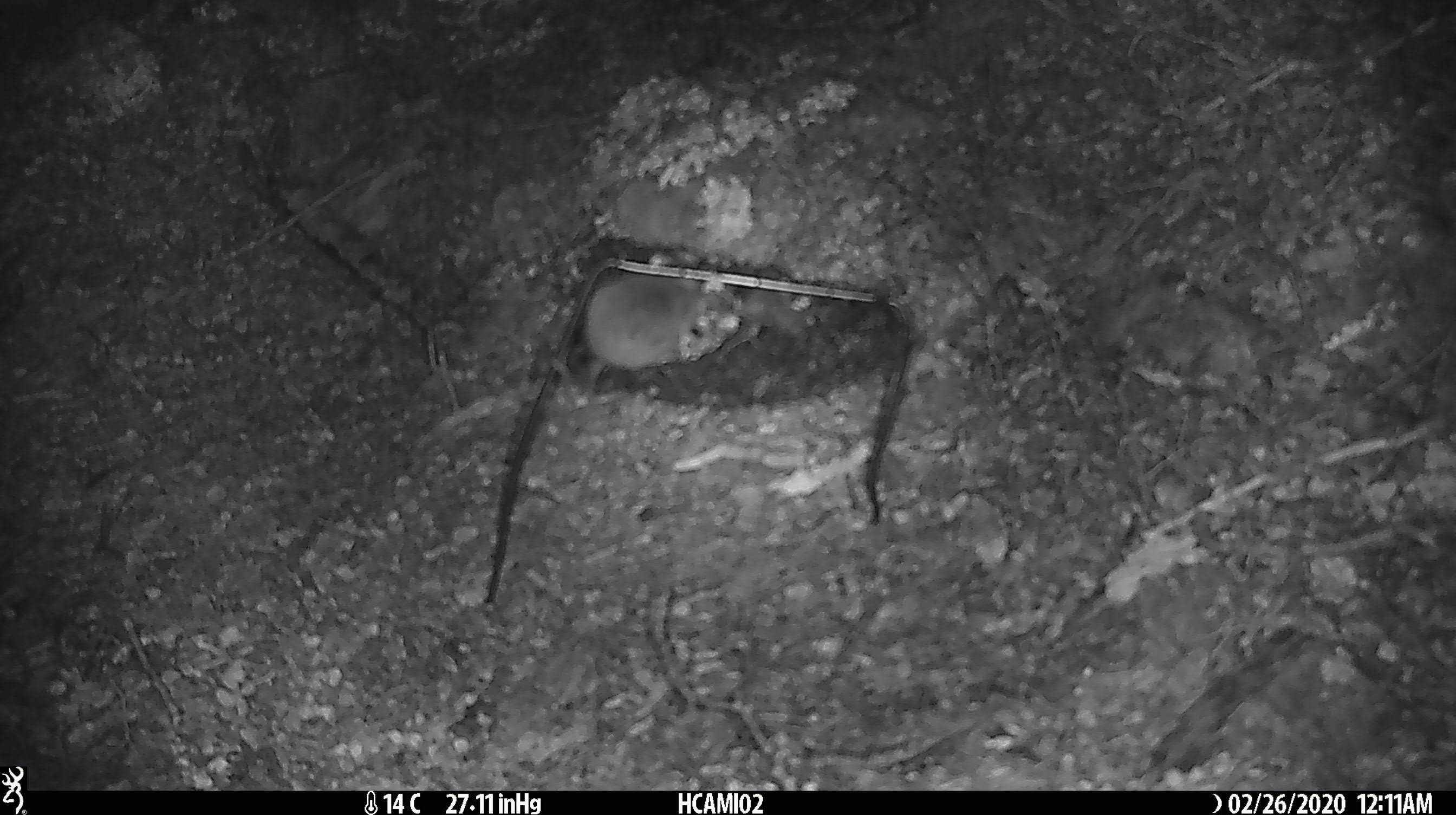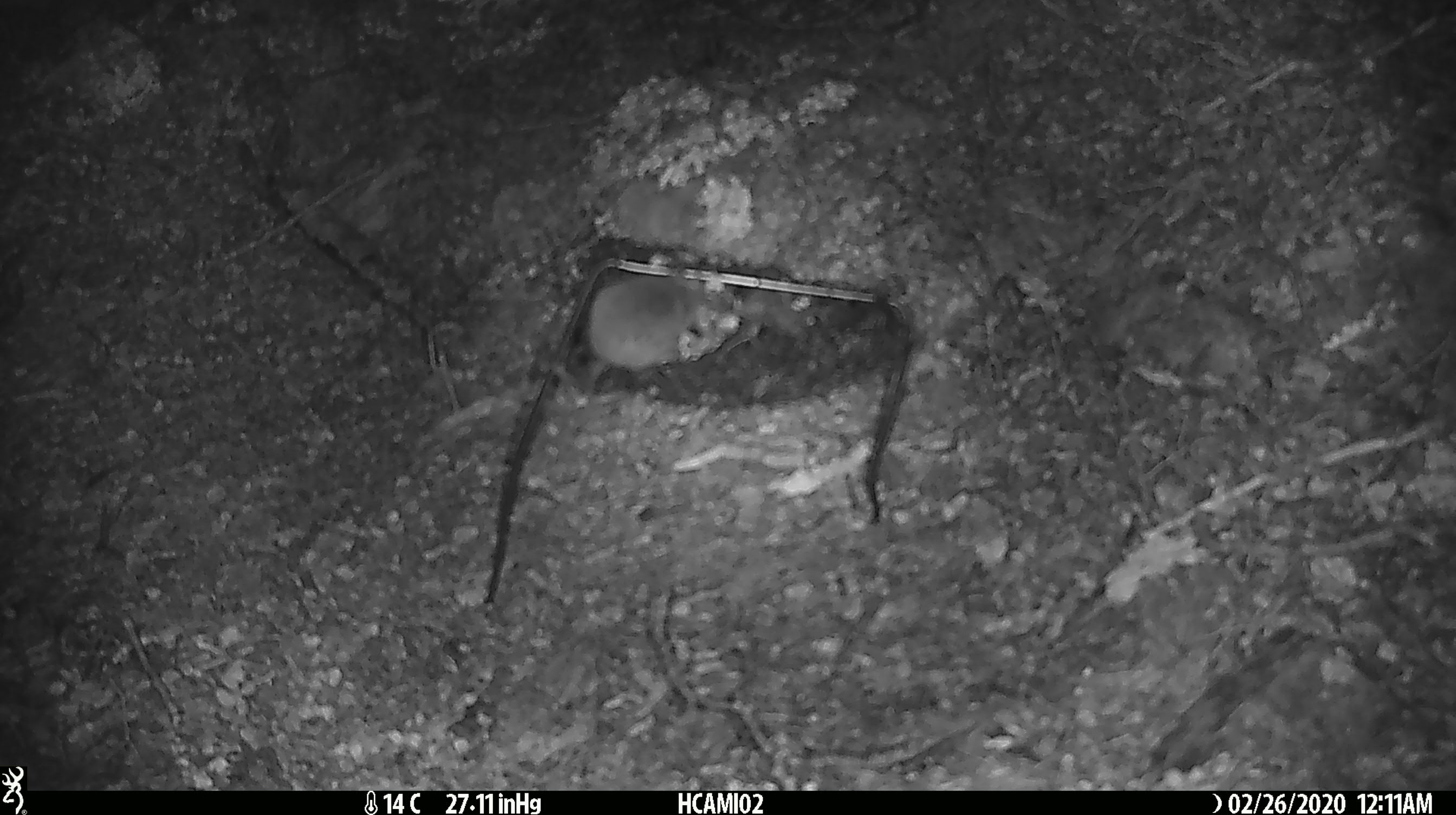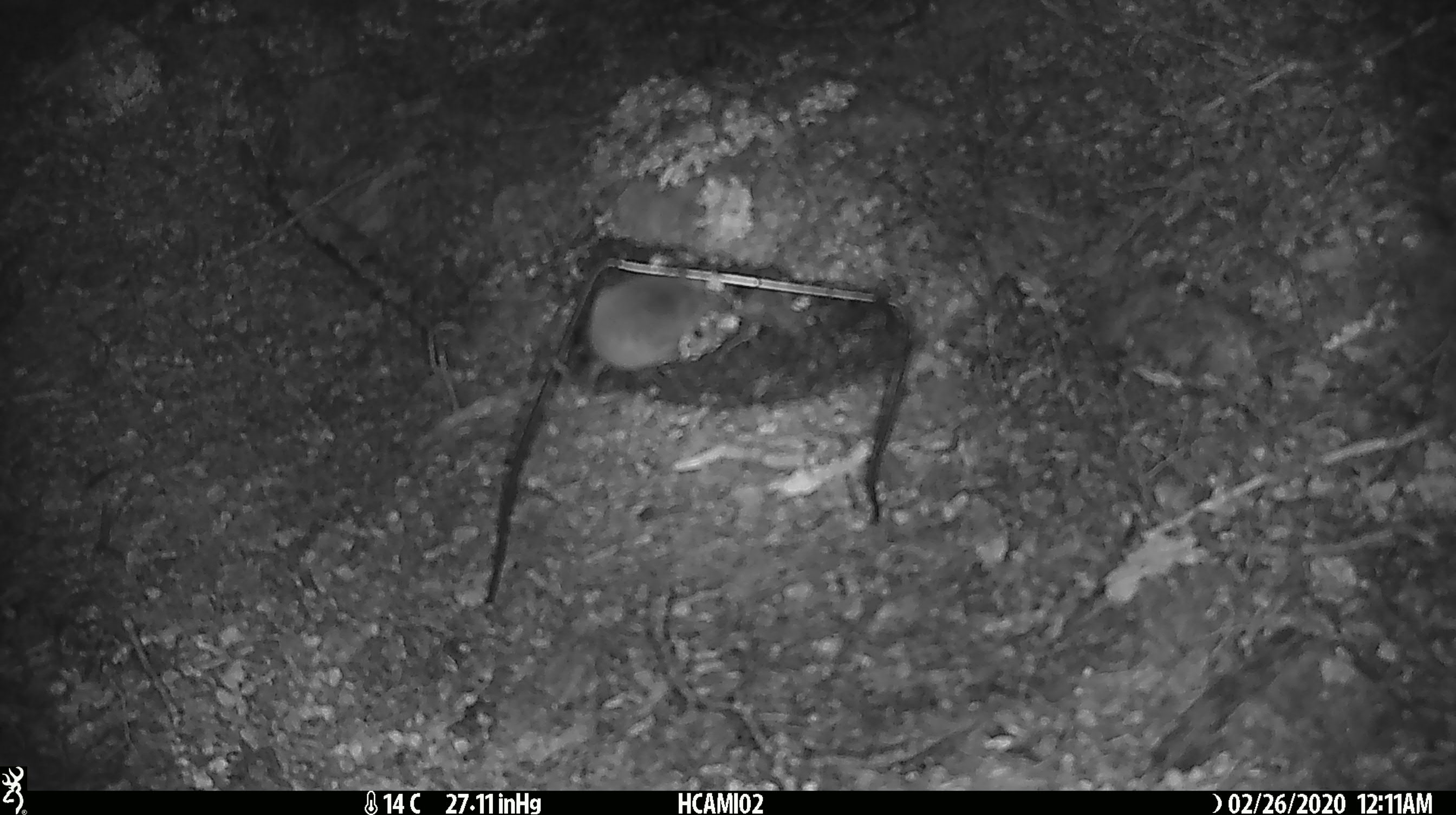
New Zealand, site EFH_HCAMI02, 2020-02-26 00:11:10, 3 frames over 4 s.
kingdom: Animalia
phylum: Chordata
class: Mammalia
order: Rodentia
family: Muridae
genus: Mus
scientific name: Mus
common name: mouse